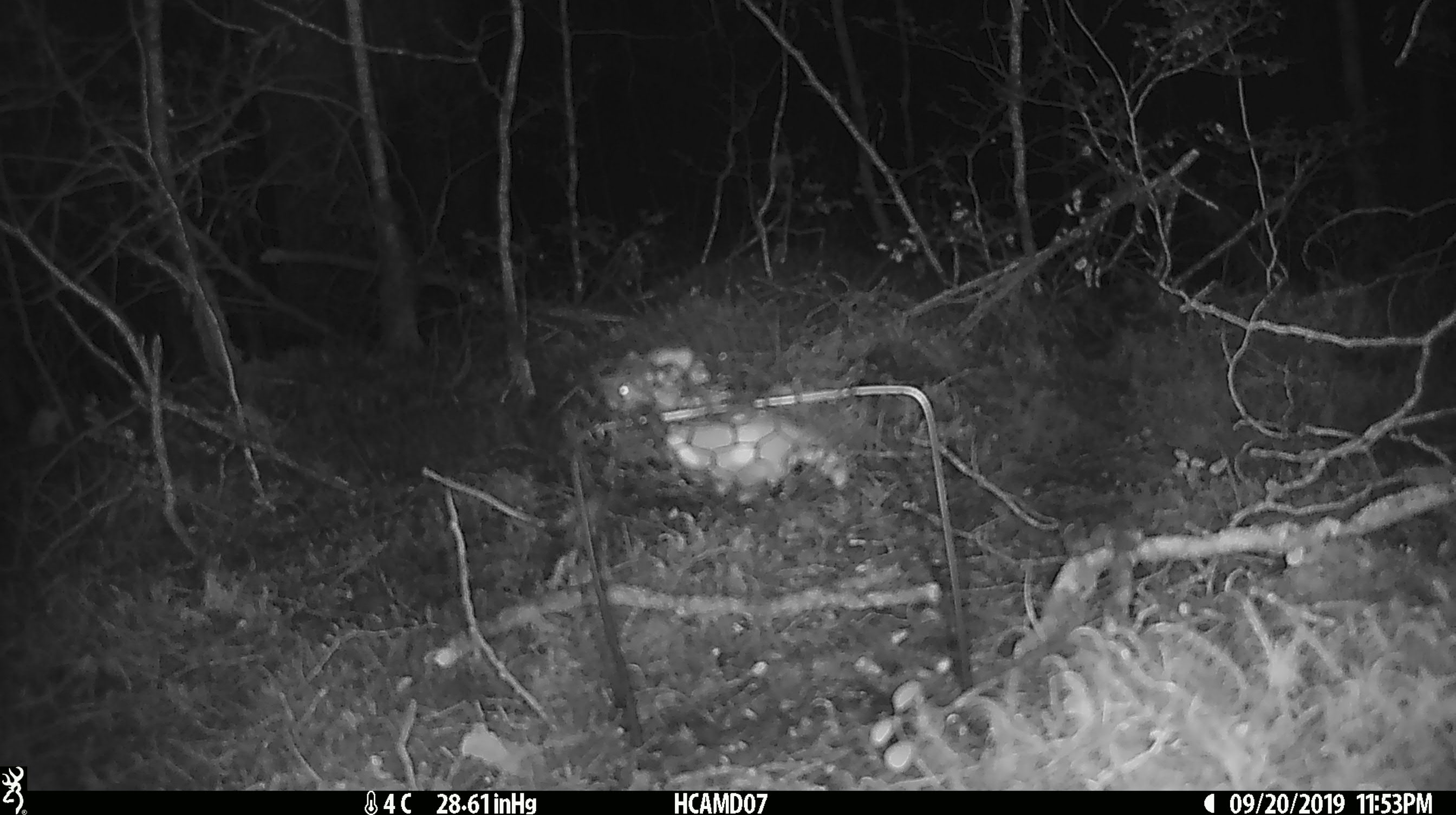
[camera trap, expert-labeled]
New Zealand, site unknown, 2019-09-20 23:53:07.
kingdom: Animalia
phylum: Chordata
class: Mammalia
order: Rodentia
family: Muridae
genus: Mus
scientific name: Mus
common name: mouse